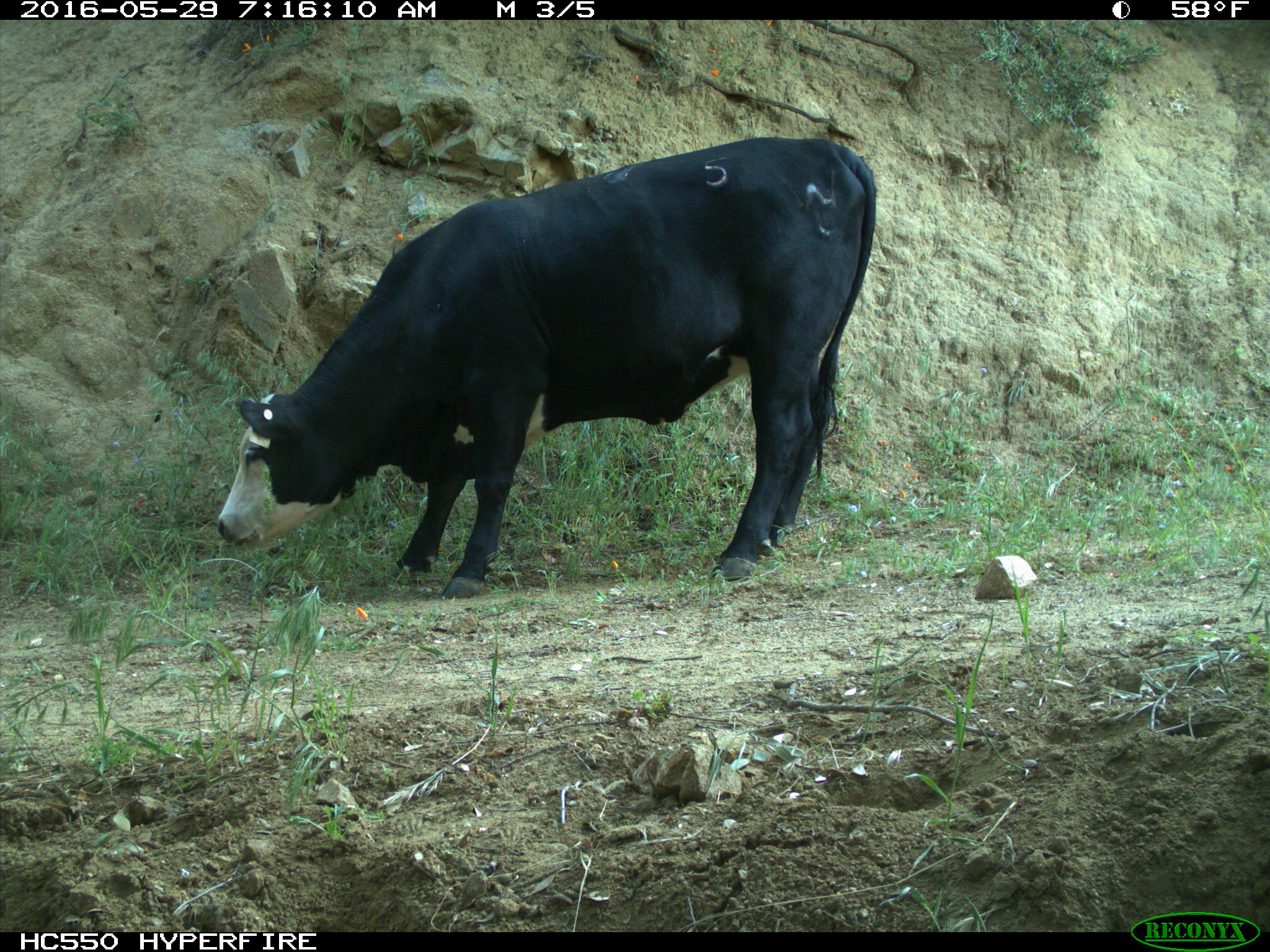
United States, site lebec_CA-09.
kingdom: Animalia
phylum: Chordata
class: Mammalia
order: Artiodactyla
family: Bovidae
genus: Bos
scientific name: Bos taurus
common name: domestic cow